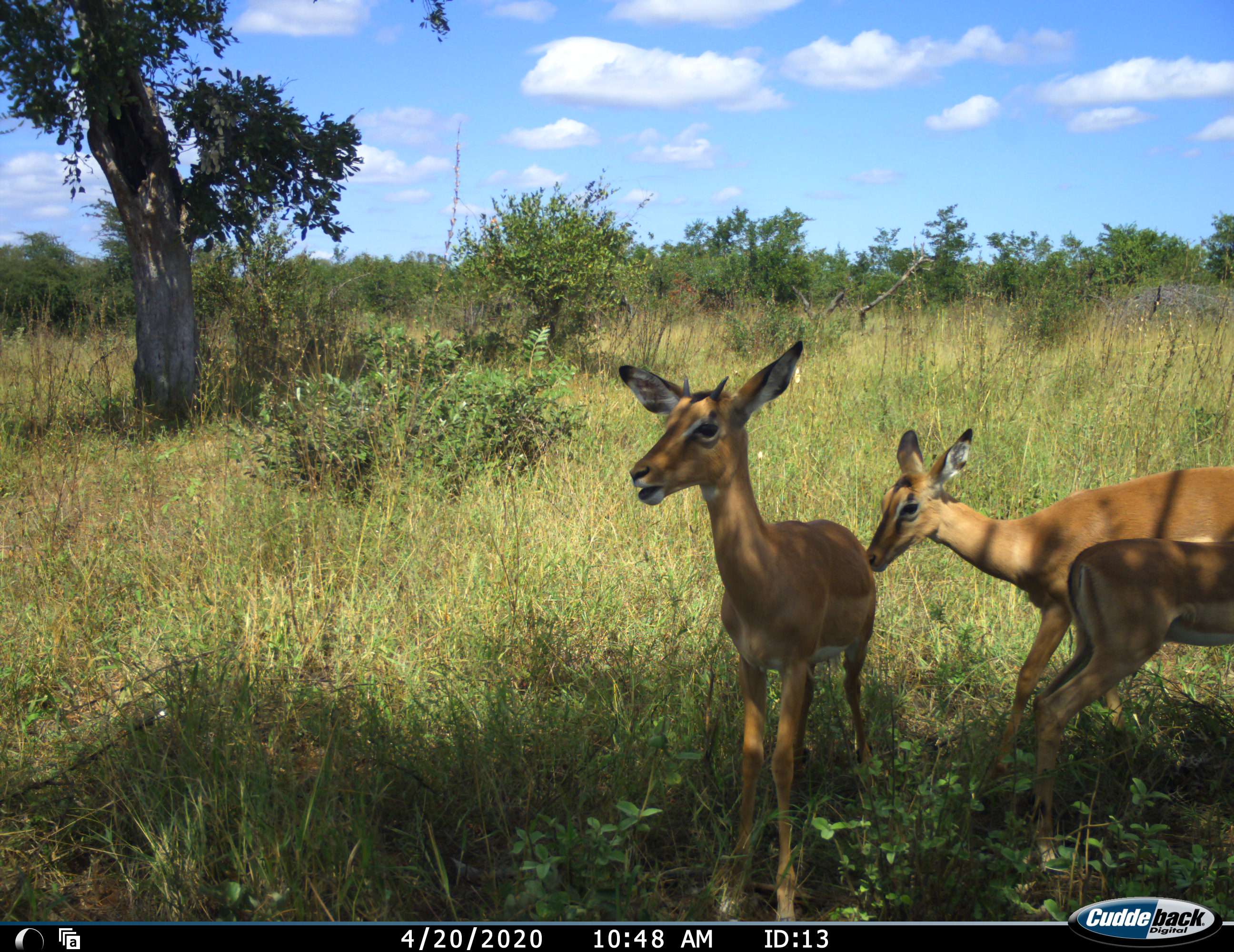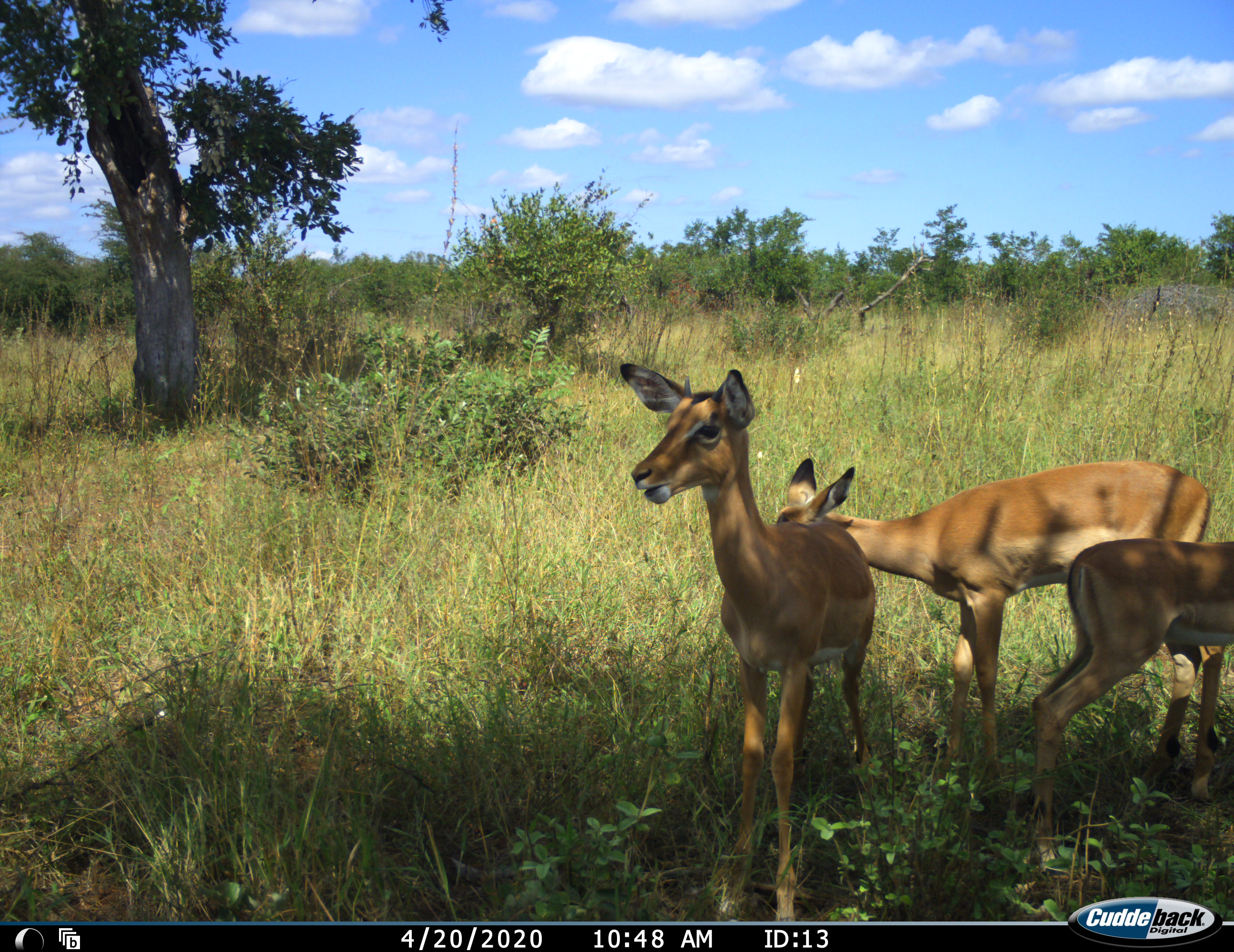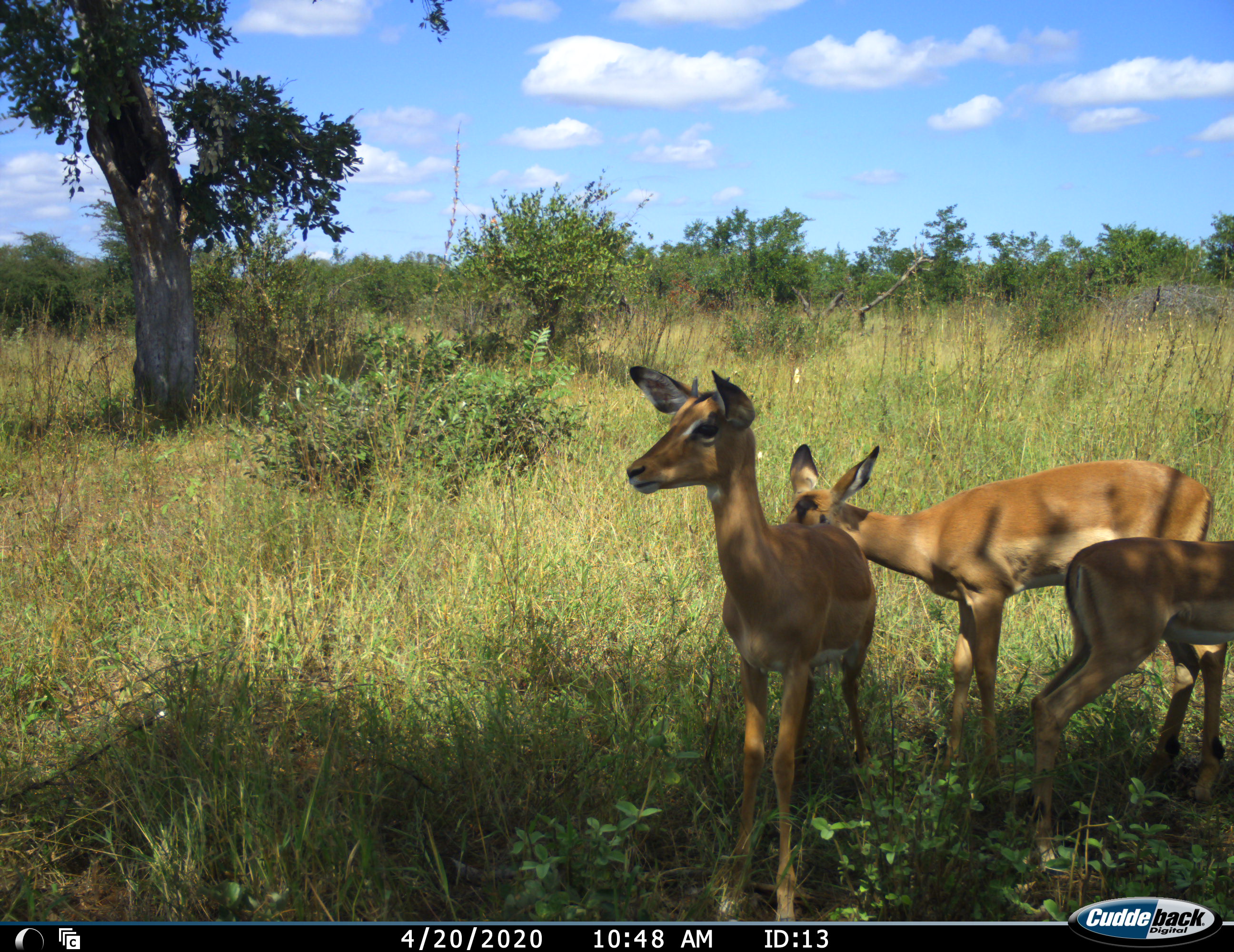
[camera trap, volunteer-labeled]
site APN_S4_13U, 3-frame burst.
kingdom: Animalia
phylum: Chordata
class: Mammalia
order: Artiodactyla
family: Bovidae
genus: Aepyceros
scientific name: Aepyceros melampus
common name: impala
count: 3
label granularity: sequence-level